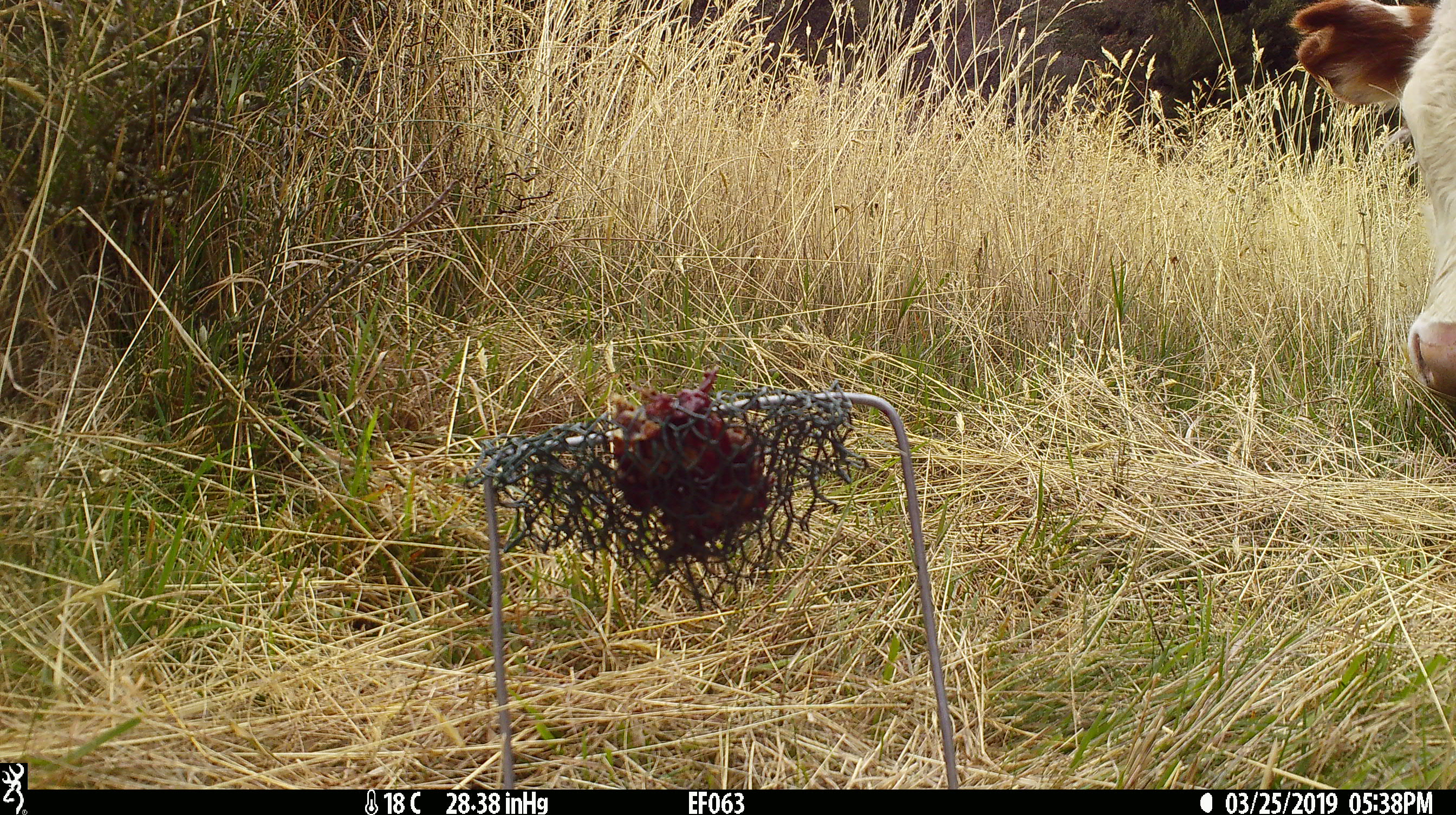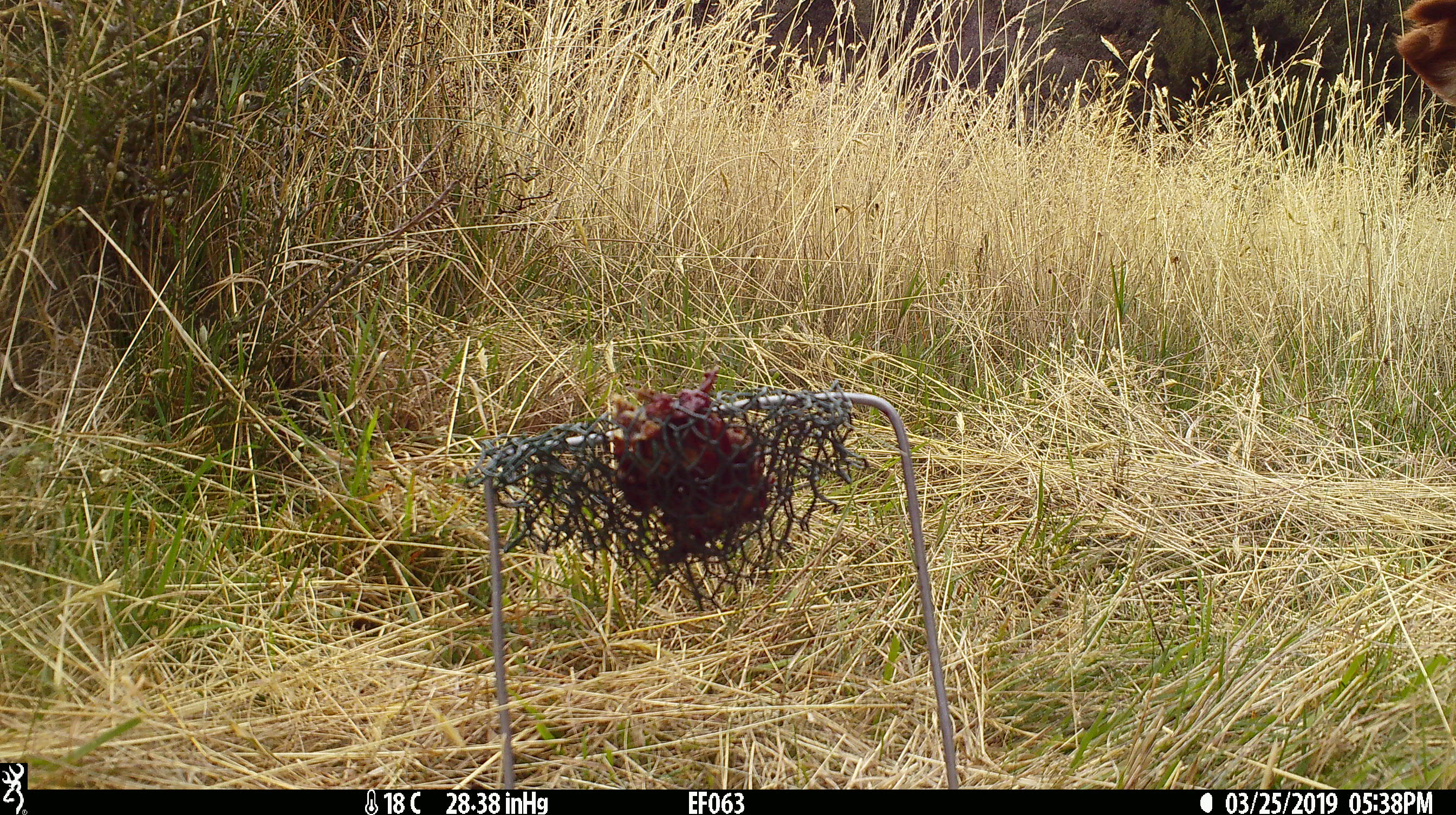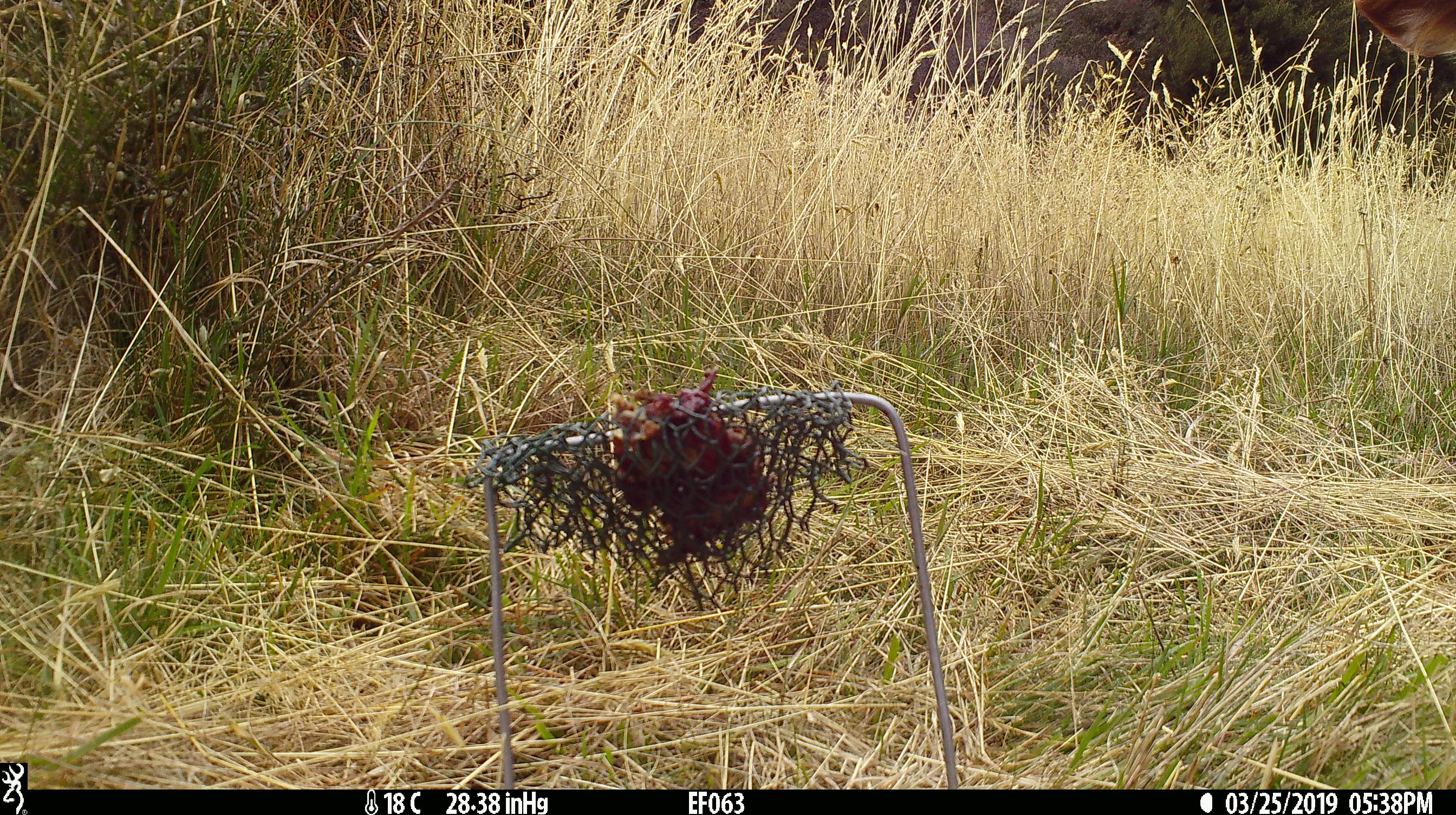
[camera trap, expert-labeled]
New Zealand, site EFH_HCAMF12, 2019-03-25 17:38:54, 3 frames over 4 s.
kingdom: Animalia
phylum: Chordata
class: Mammalia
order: Artiodactyla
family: Bovidae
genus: Bos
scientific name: Bos taurus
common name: domestic cow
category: cow